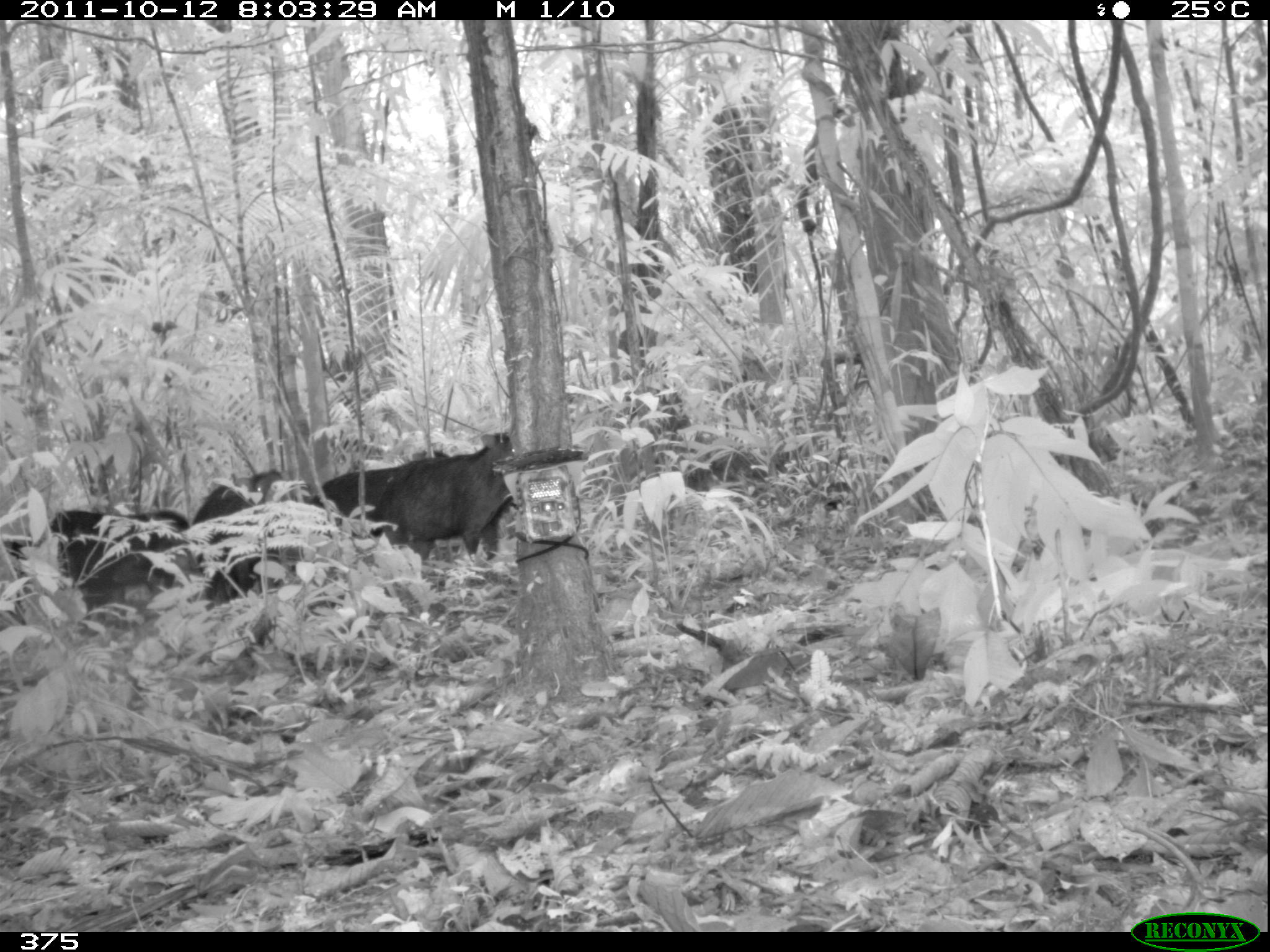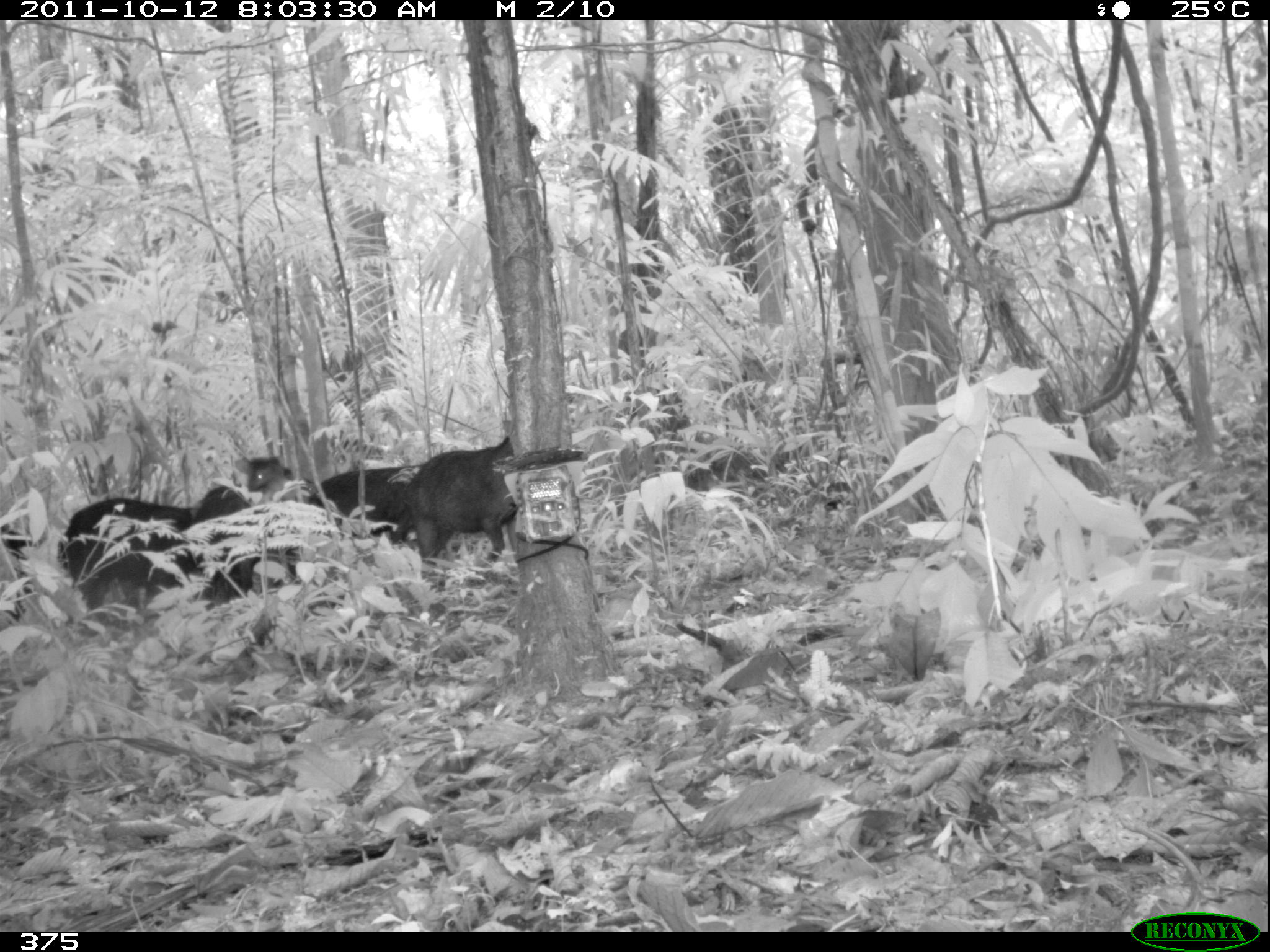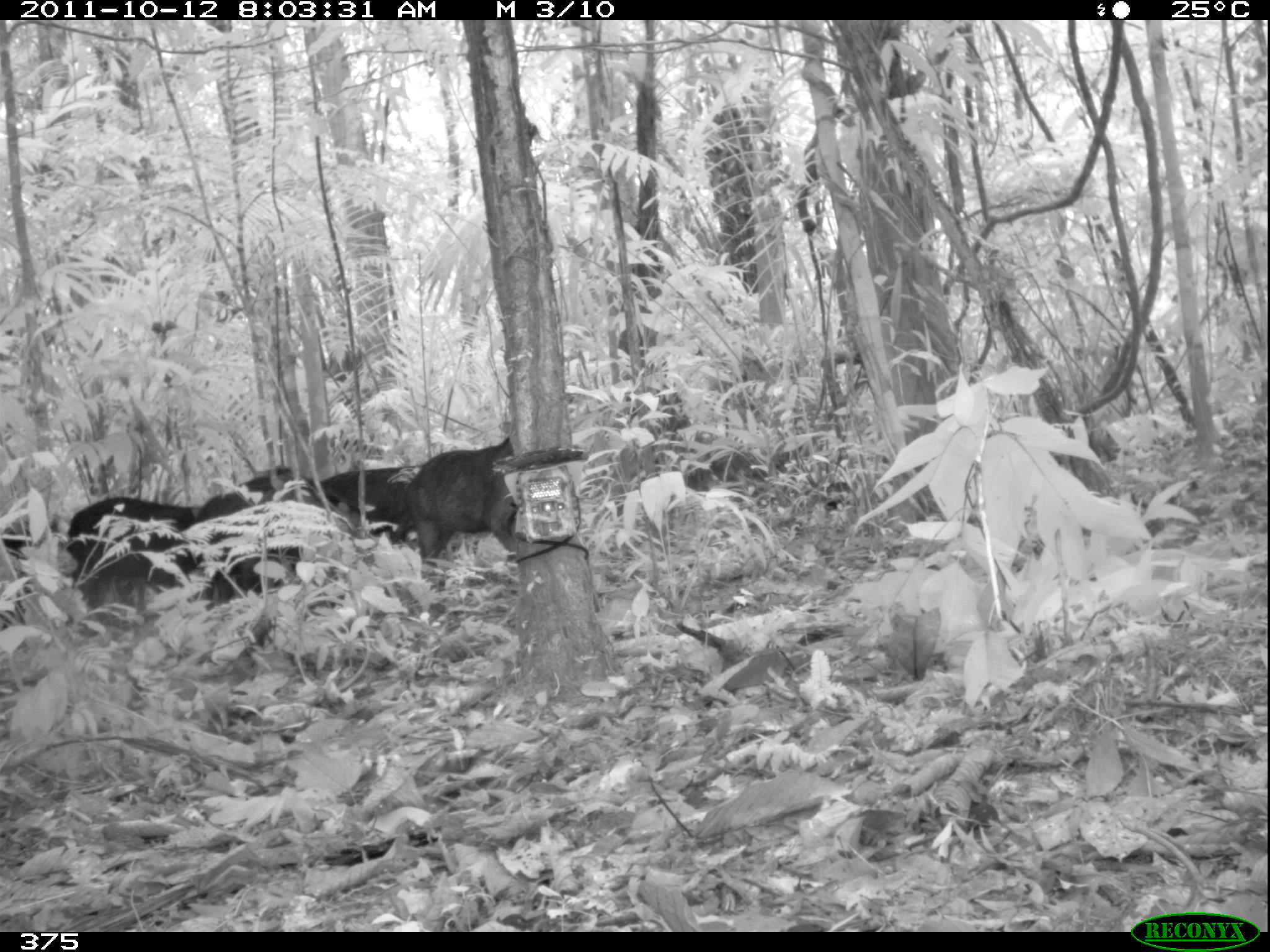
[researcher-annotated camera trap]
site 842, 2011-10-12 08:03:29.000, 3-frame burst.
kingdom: Animalia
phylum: Chordata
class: Mammalia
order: Artiodactyla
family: Tayassuidae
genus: Tayassu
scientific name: Tayassu pecari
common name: white-lipped peccary